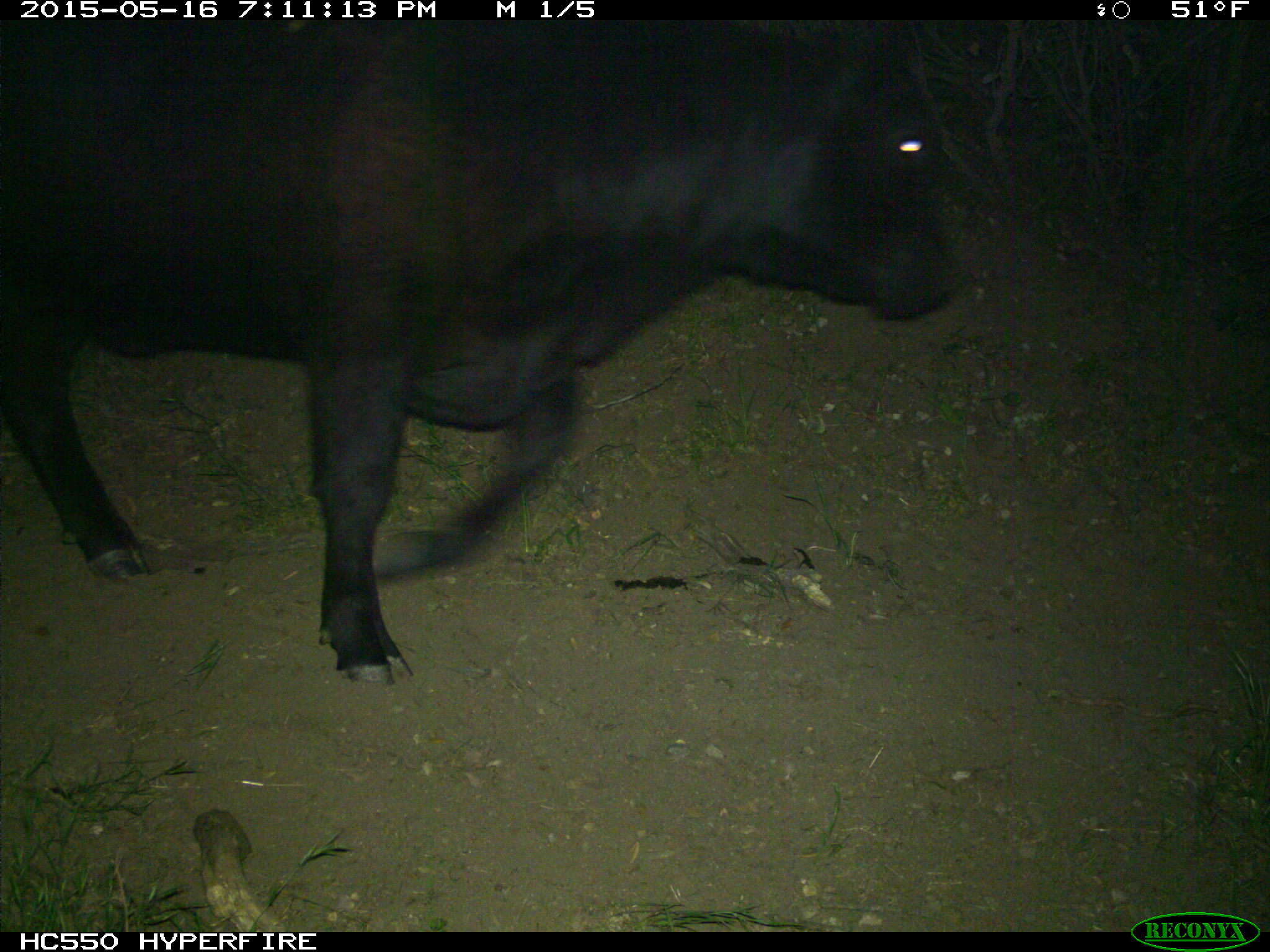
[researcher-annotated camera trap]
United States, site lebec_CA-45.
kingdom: Animalia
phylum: Chordata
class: Mammalia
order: Artiodactyla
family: Bovidae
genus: Bos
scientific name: Bos taurus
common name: domestic cow